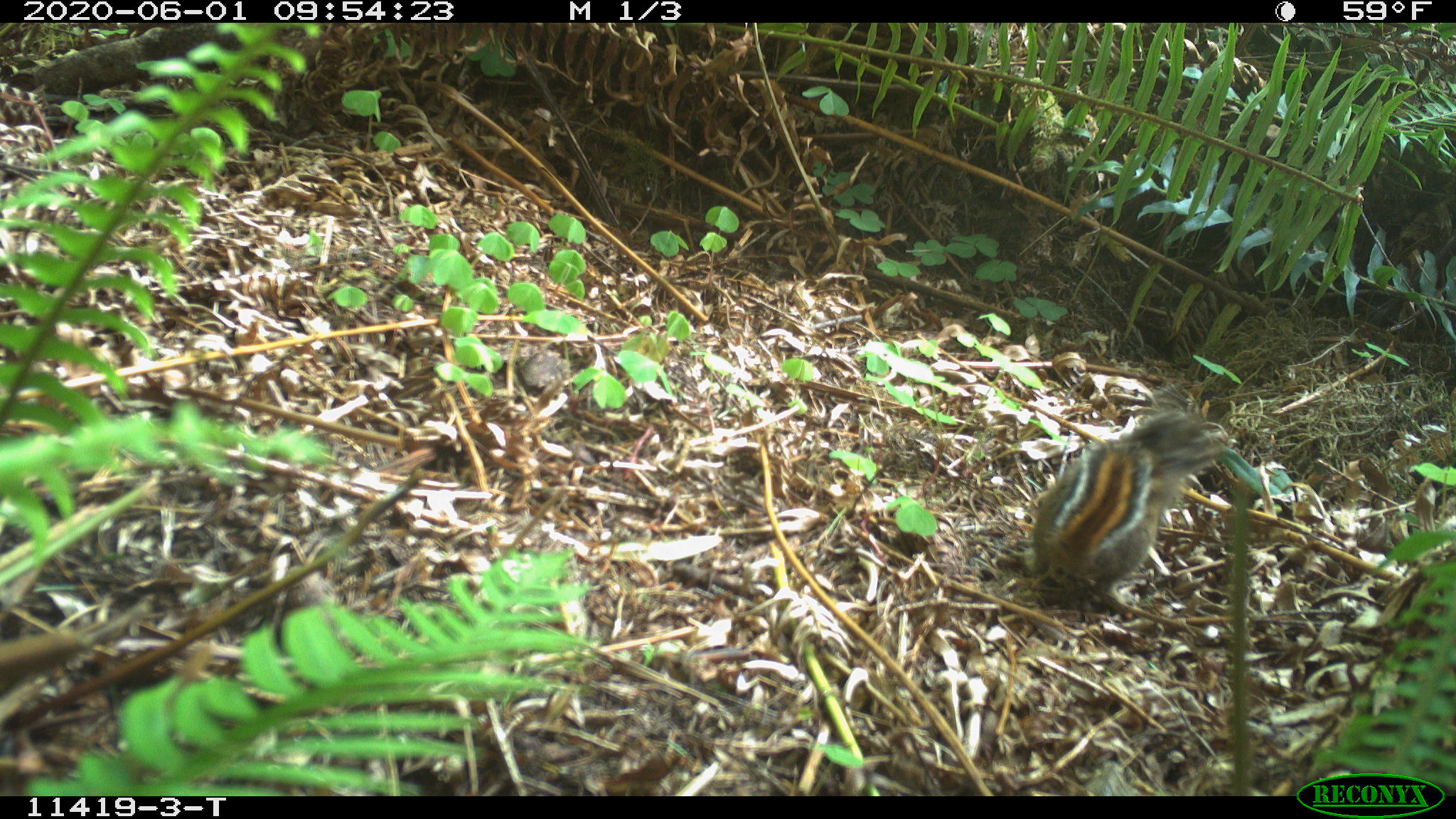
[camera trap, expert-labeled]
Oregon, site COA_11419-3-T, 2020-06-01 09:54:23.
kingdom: Animalia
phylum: Chordata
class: Mammalia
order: Rodentia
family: Sciuridae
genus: Neotamias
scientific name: Neotamias townsendii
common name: townsend's chipmunk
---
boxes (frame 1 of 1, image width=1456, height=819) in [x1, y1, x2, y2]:
townsend's chipmunk: [993, 399, 1236, 624]